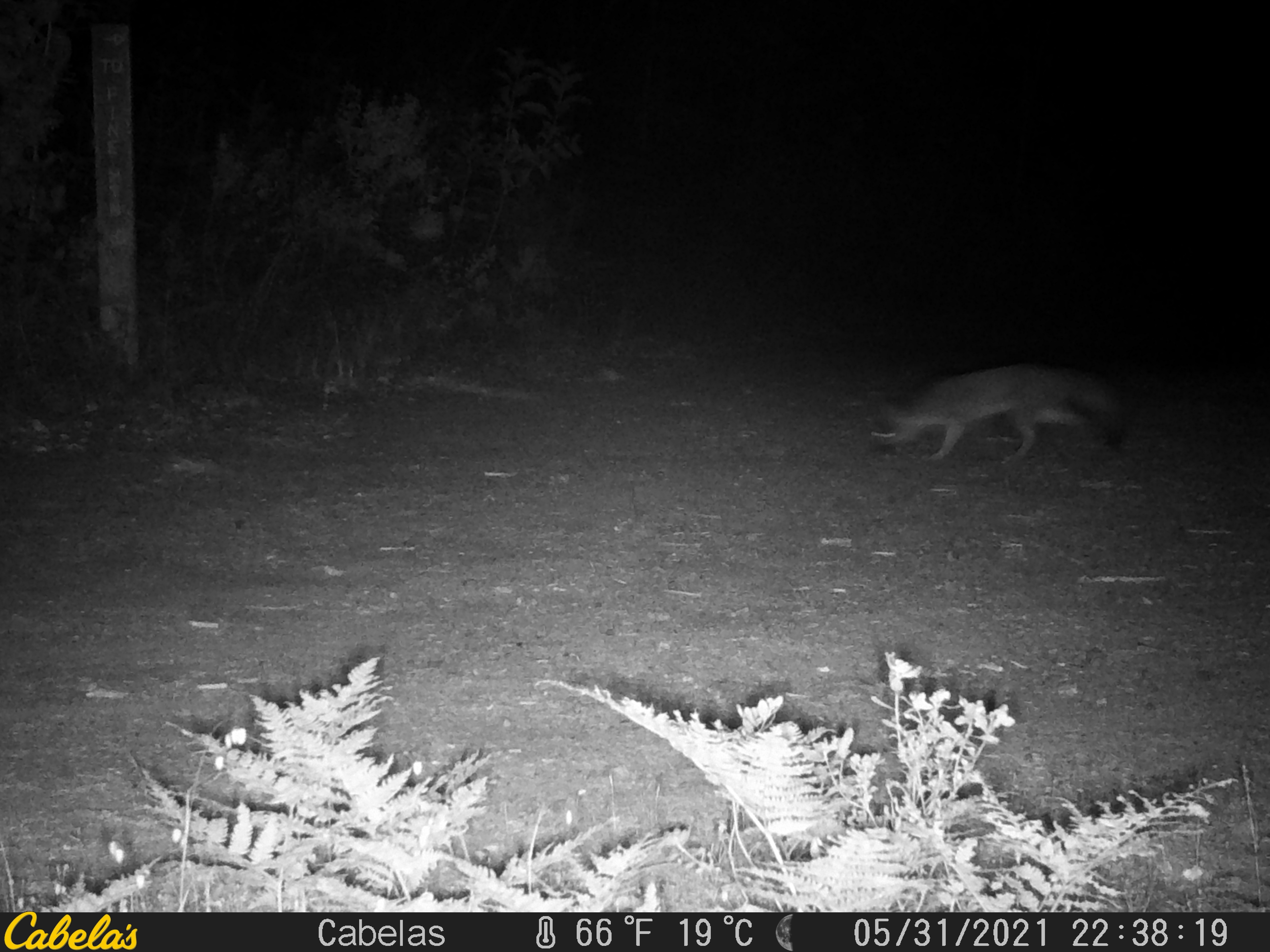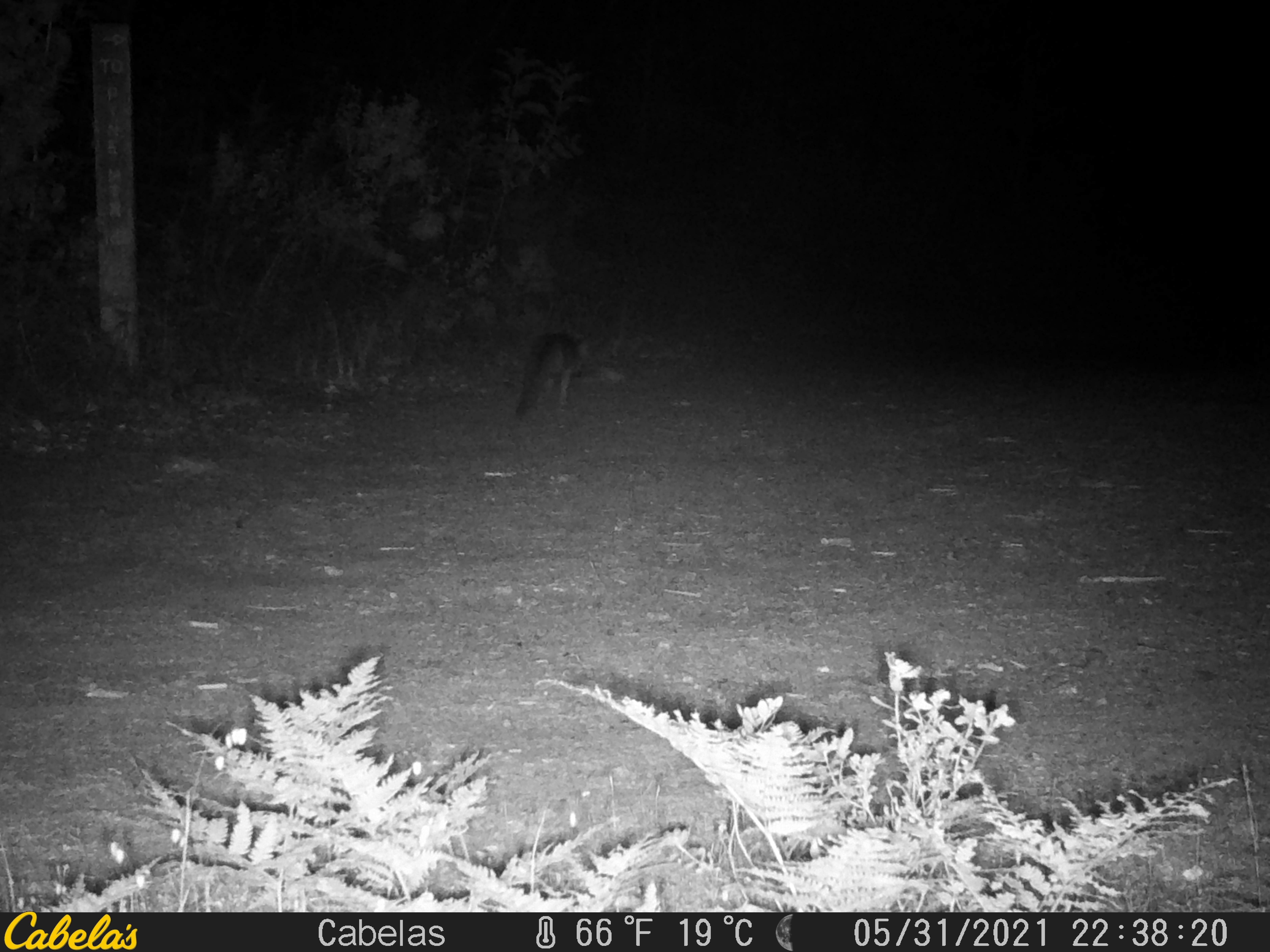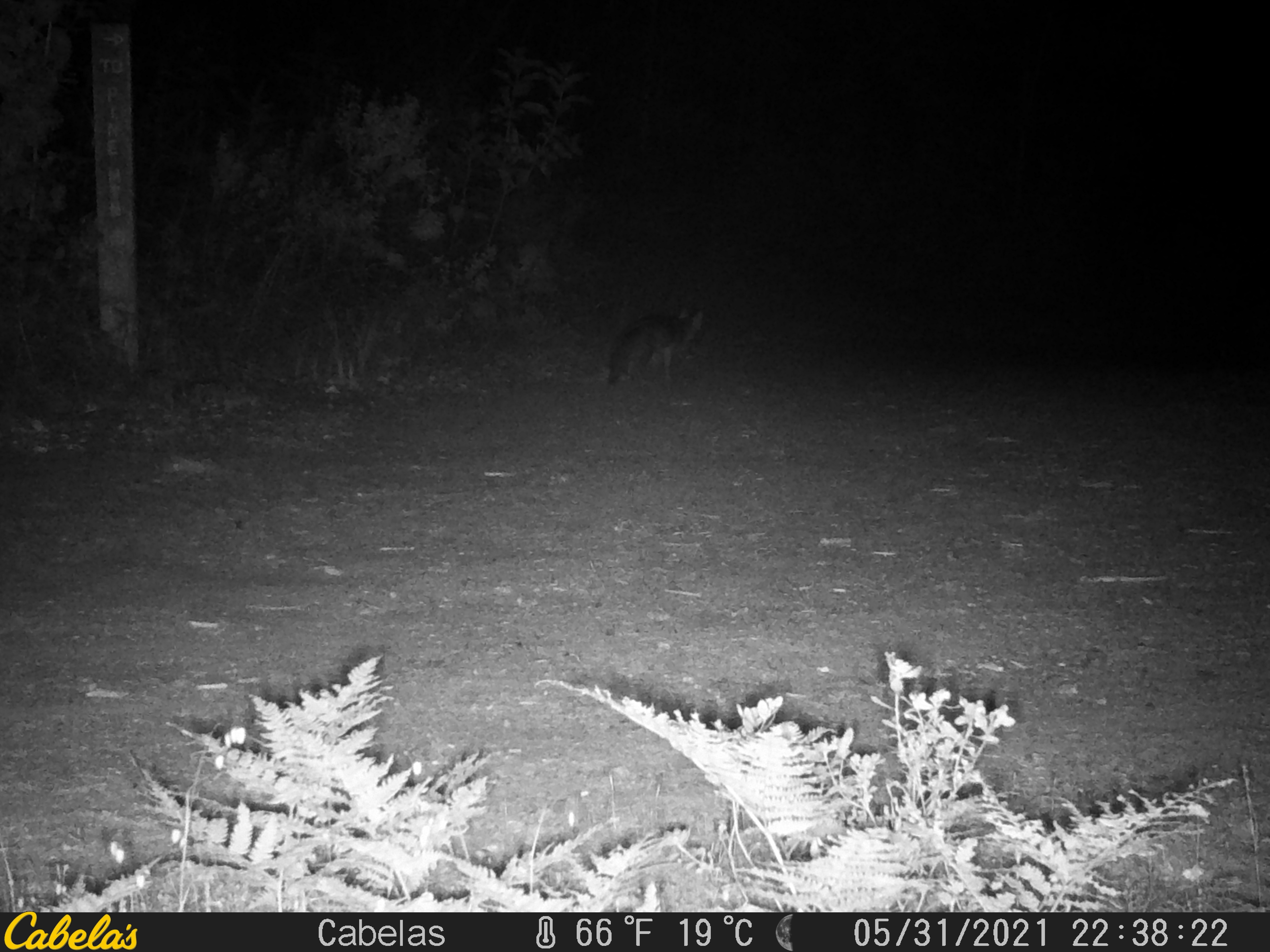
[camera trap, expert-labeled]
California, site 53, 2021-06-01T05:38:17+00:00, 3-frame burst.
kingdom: Animalia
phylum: Chordata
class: Mammalia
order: Carnivora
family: Canidae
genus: Urocyon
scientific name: Urocyon cinereoargenteus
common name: gray fox